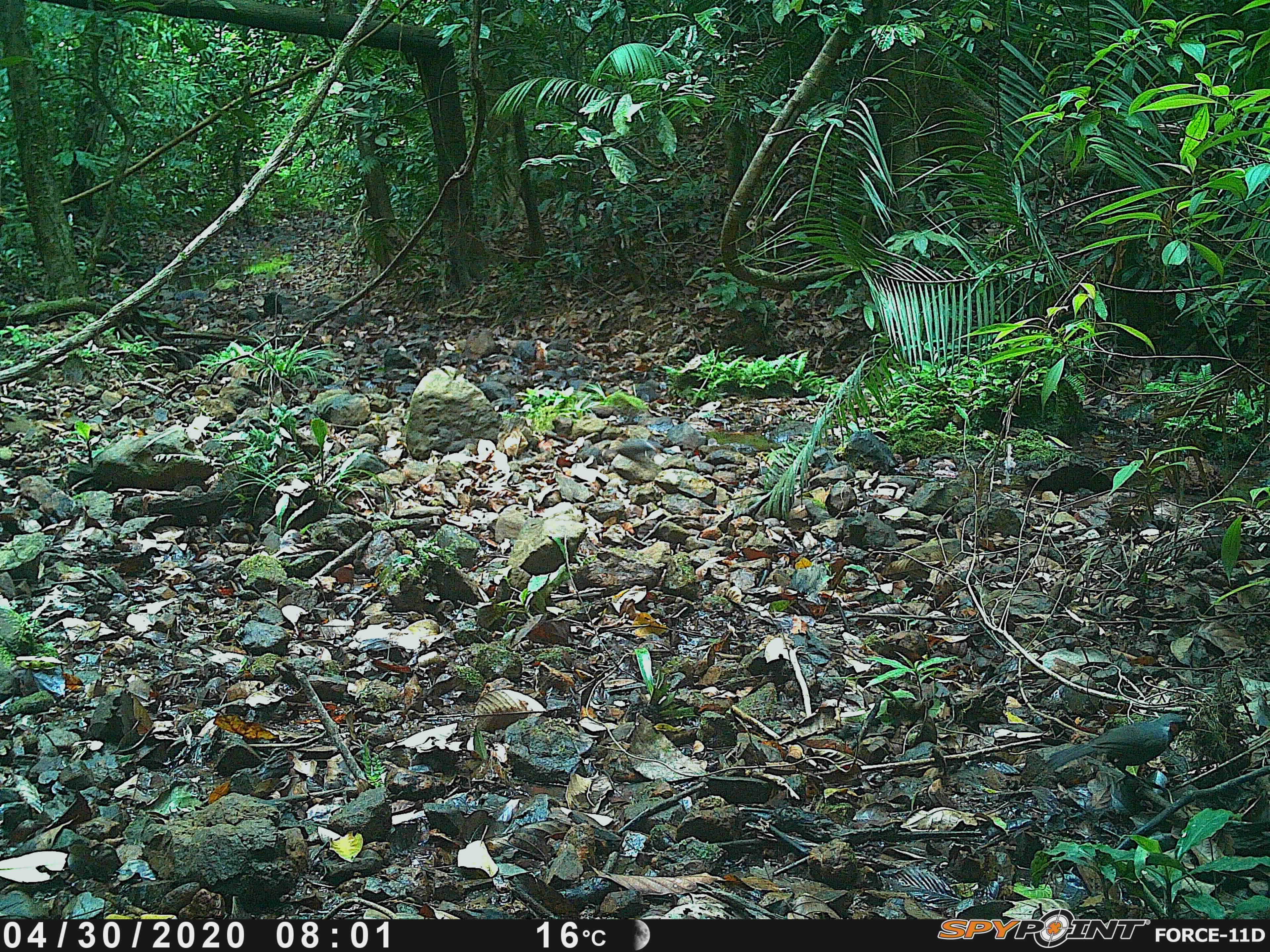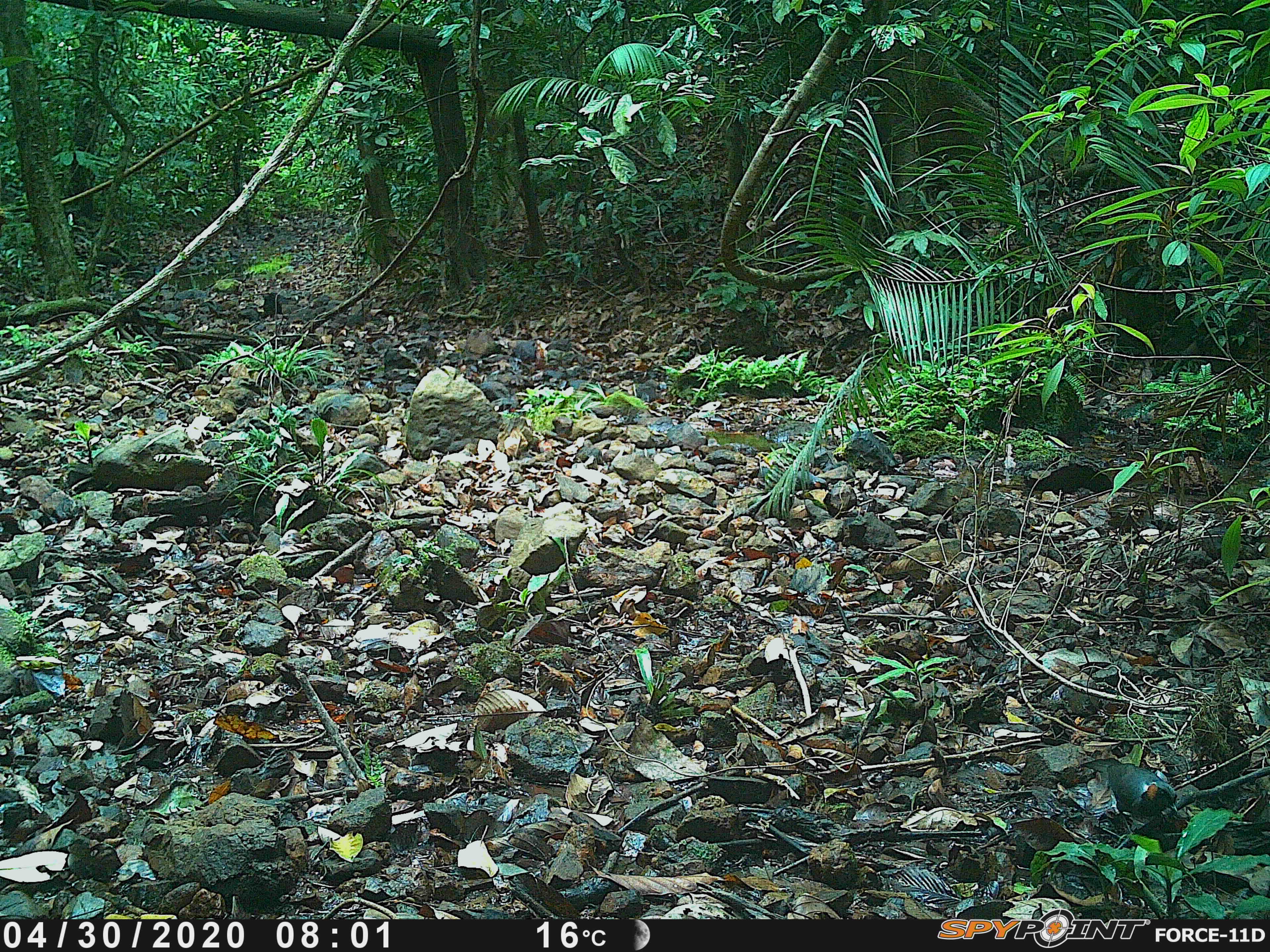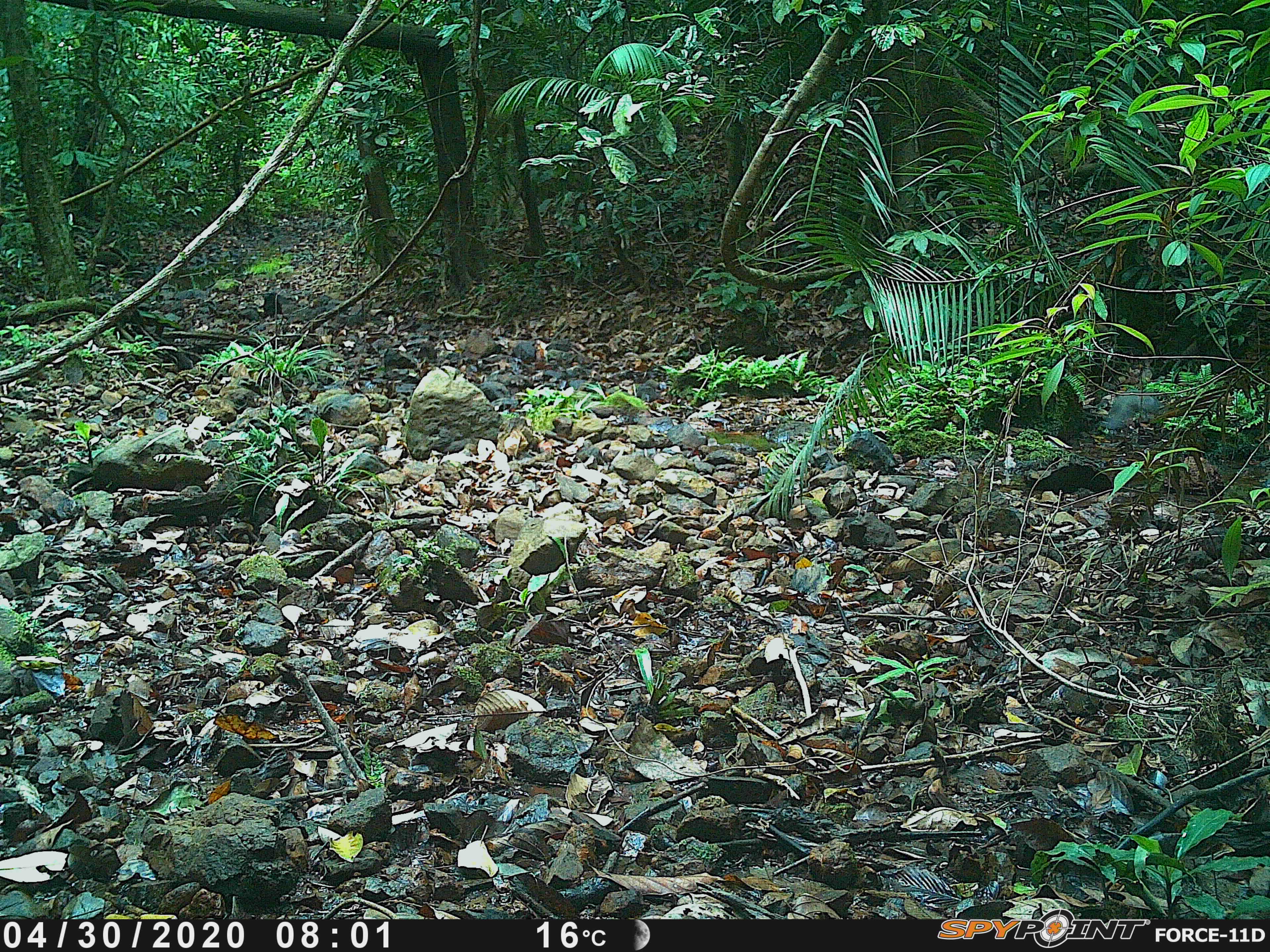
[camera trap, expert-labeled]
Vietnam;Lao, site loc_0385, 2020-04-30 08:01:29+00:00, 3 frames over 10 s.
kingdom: Animalia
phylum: Chordata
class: Aves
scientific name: Aves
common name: bird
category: unidentified bird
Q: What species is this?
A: Unidentified bird (bird) (Aves).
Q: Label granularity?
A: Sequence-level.